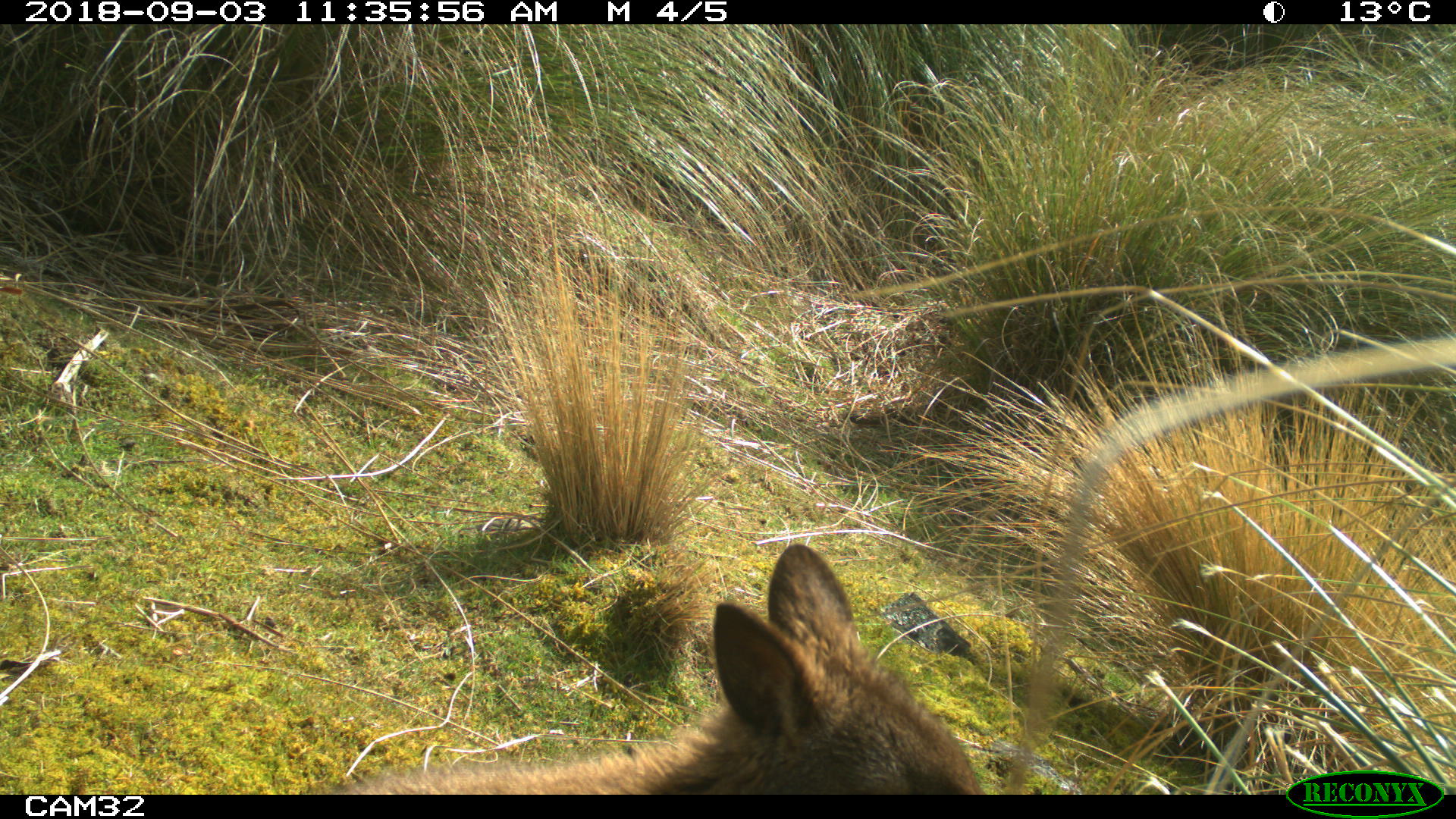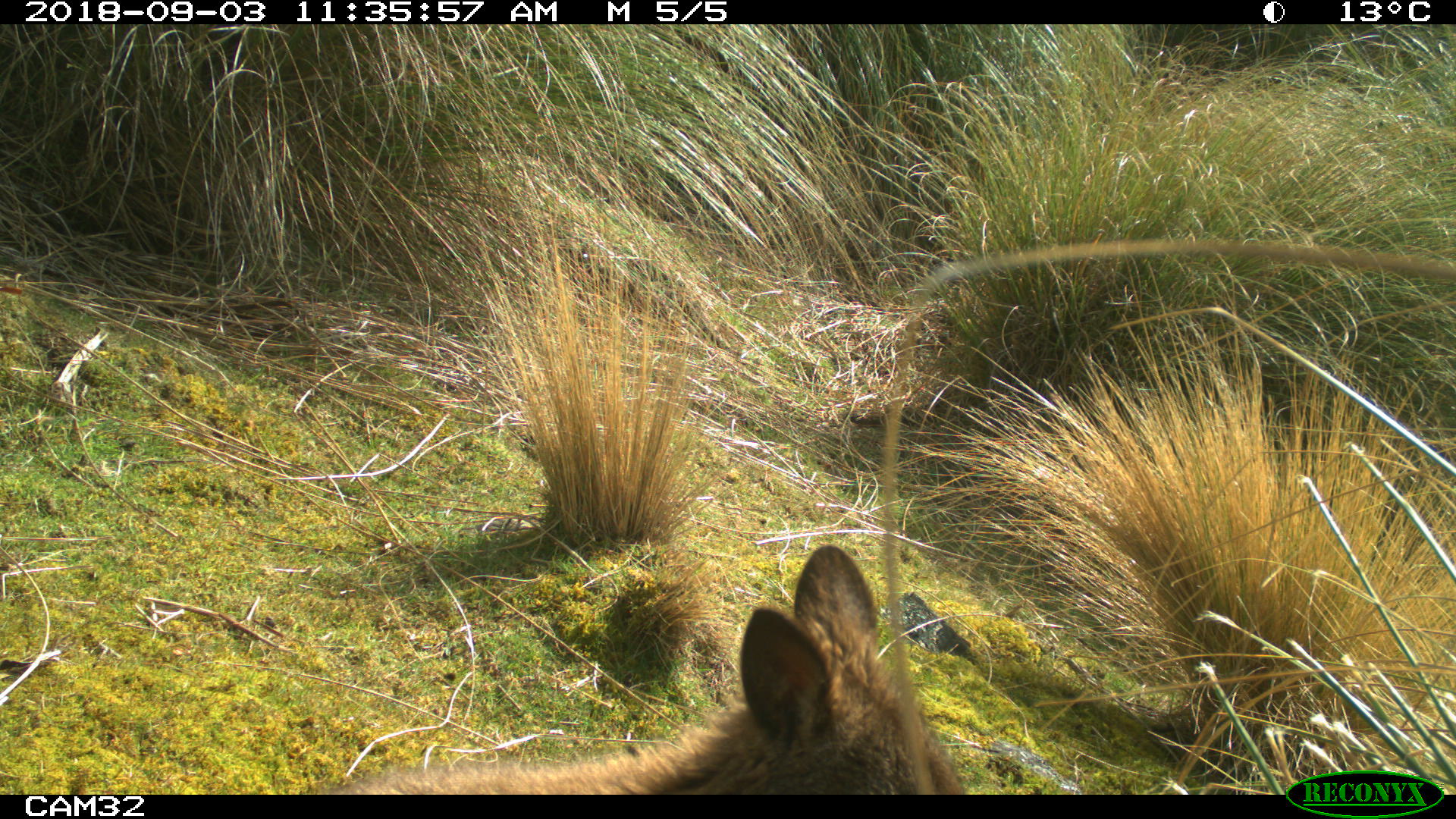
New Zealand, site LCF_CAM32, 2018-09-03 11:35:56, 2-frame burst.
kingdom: Animalia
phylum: Chordata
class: Mammalia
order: Diprotodontia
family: Macropodidae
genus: Notamacropus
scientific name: Notamacropus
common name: wallaby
Wallaby (Notamacropus).